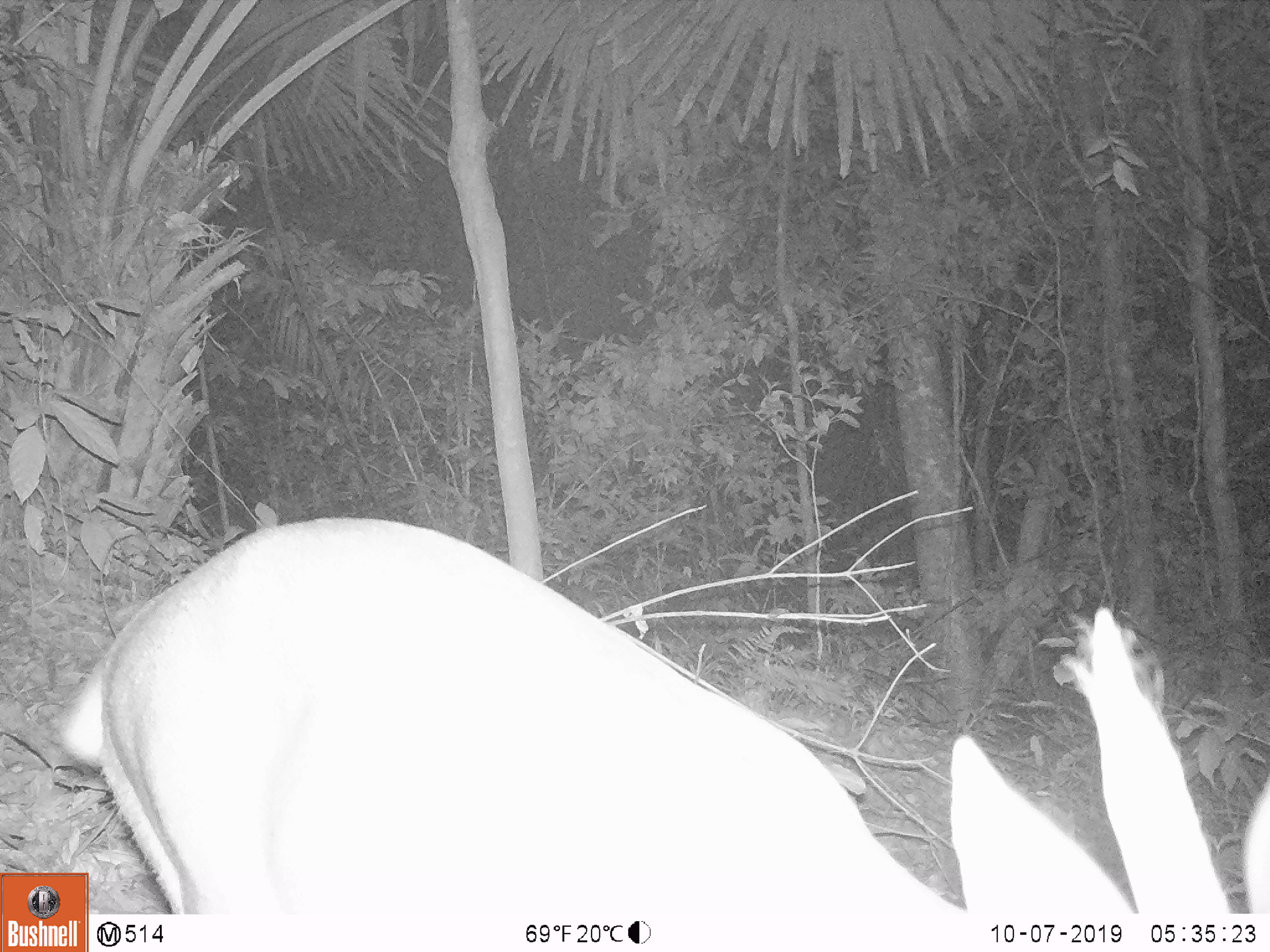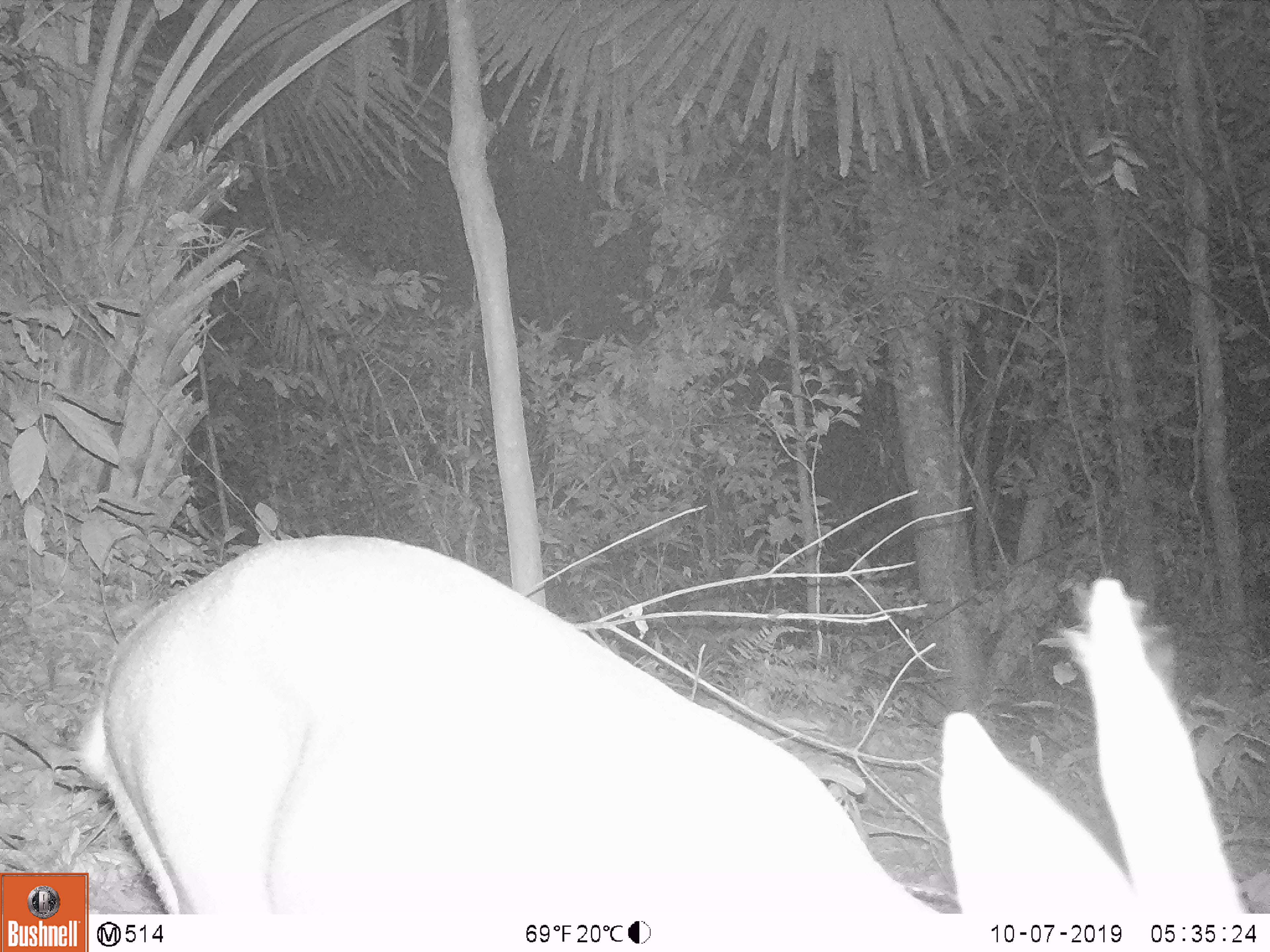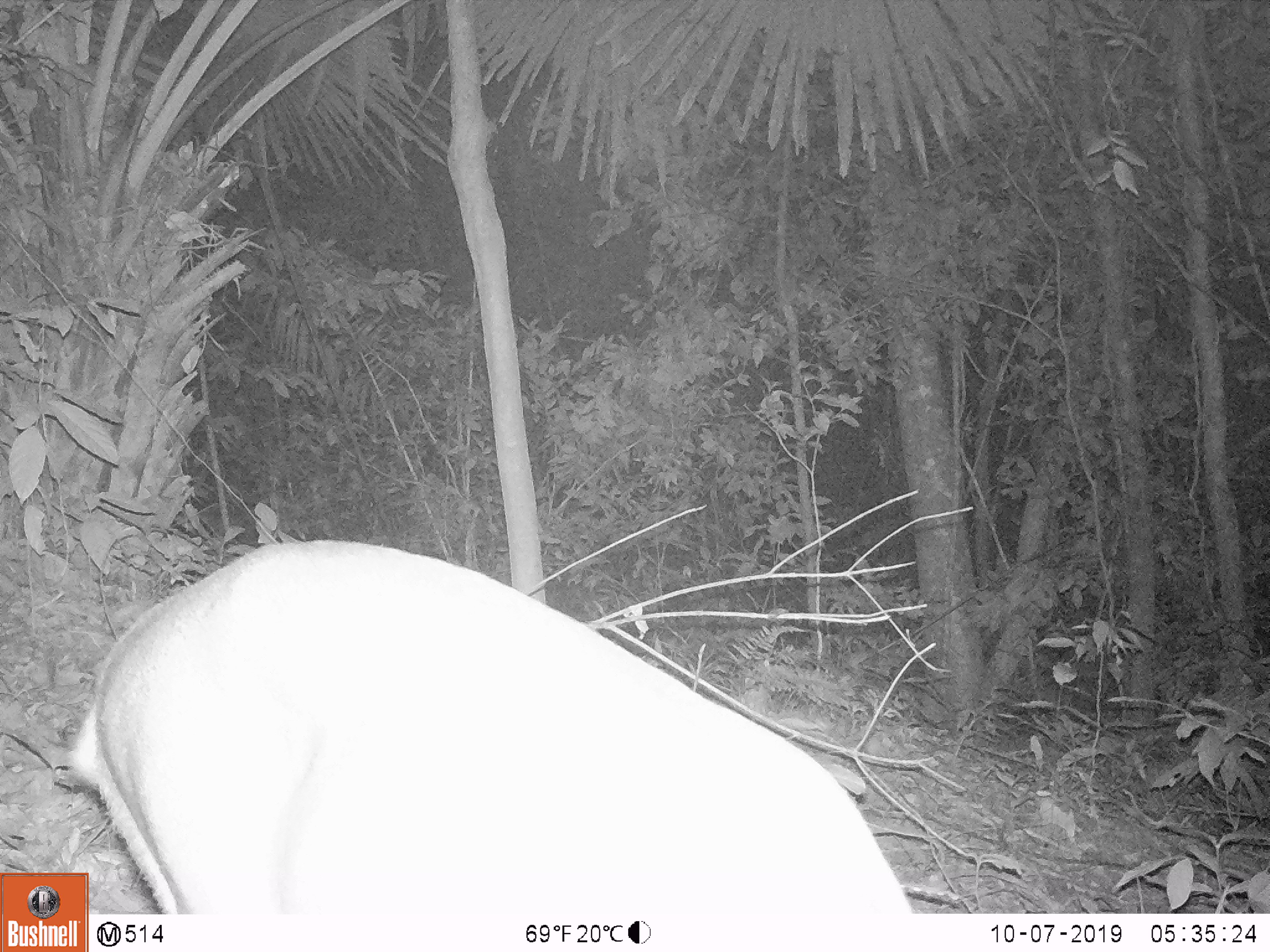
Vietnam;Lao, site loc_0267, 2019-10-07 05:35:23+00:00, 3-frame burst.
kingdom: Animalia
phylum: Chordata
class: Mammalia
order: Artiodactyla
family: Cervidae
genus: Muntiacus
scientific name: Muntiacus vuquangensis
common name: large-antlered muntjac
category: large antlered muntjac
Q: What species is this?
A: Large antlered muntjac (large-antlered muntjac) (Muntiacus vuquangensis).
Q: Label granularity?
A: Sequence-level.